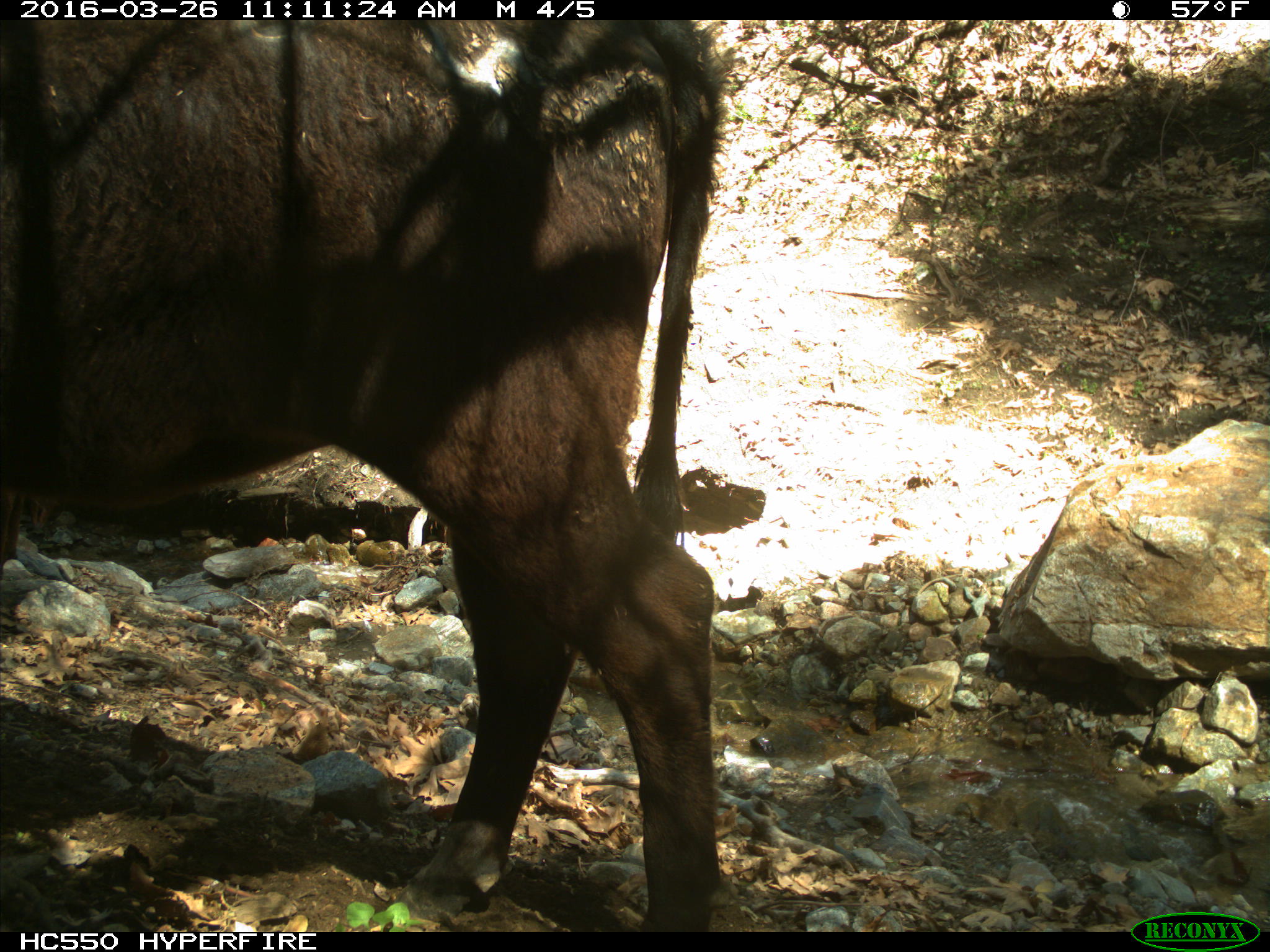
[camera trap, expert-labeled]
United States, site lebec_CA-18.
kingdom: Animalia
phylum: Chordata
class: Mammalia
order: Artiodactyla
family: Bovidae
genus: Bos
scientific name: Bos taurus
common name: domestic cow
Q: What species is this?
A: Bos taurus (domestic cow).